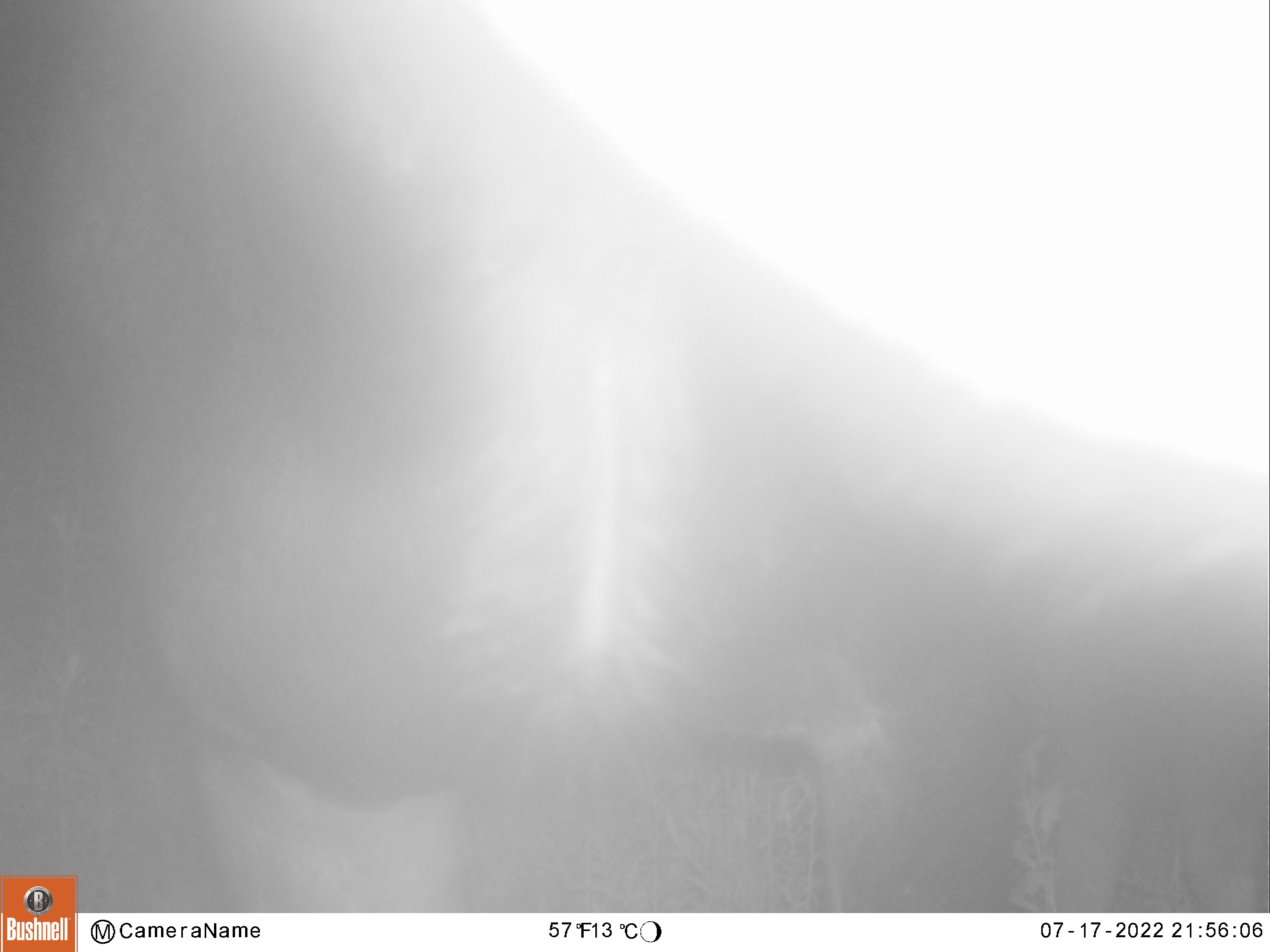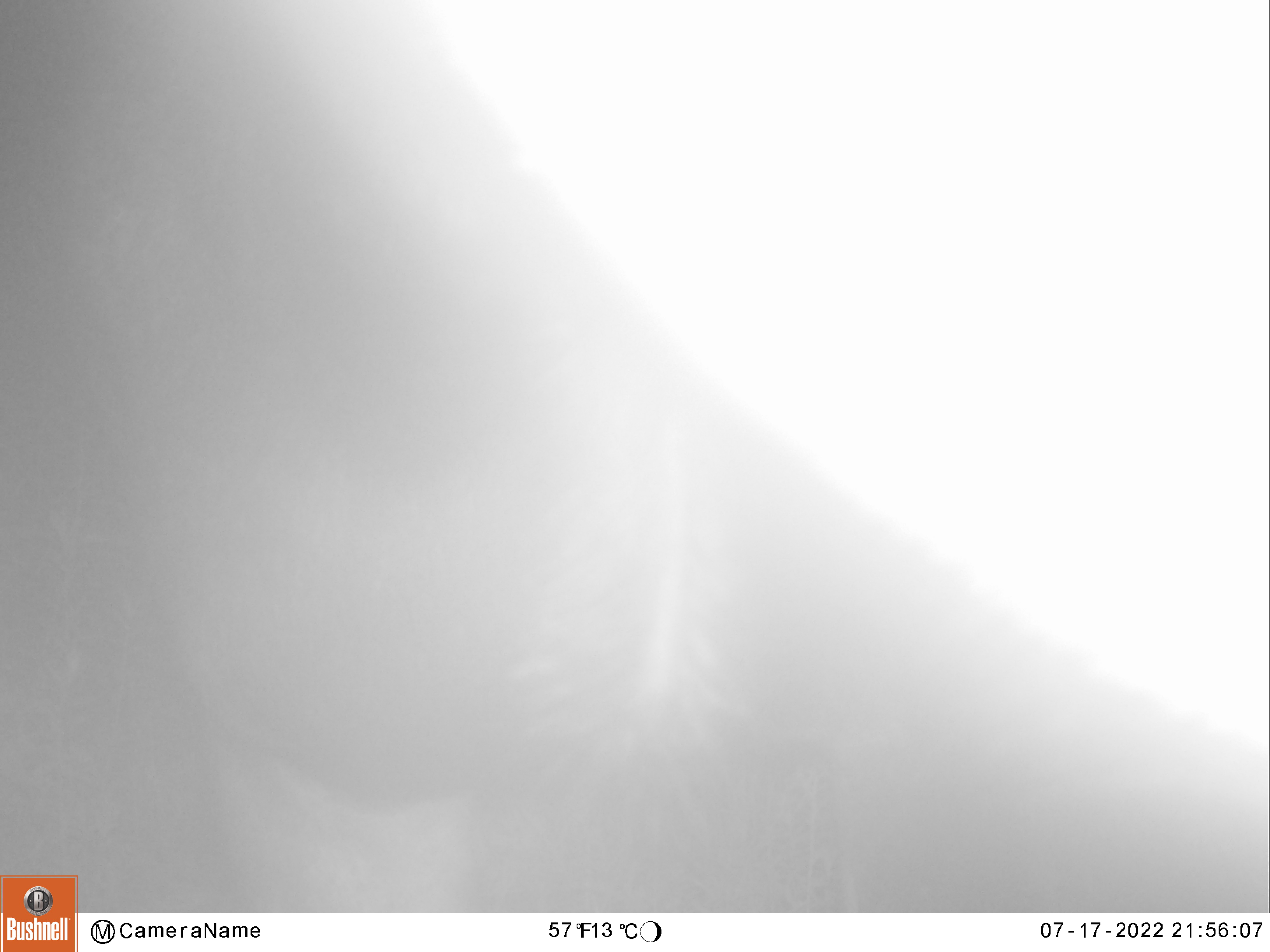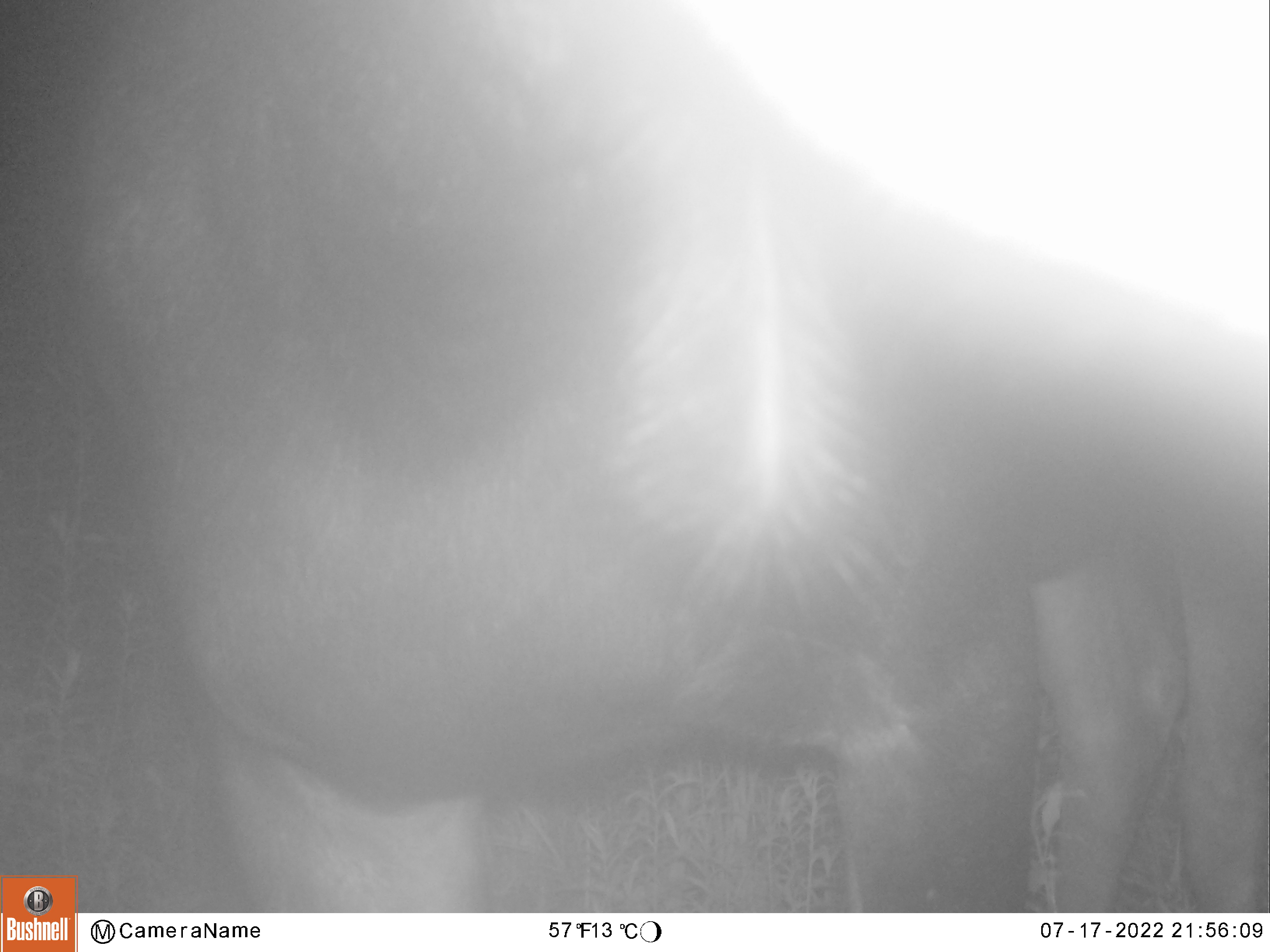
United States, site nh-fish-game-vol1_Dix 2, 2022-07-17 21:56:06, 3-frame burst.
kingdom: Animalia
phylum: Chordata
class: Mammalia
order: Artiodactyla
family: Cervidae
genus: Alces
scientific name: Alces alces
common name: moose